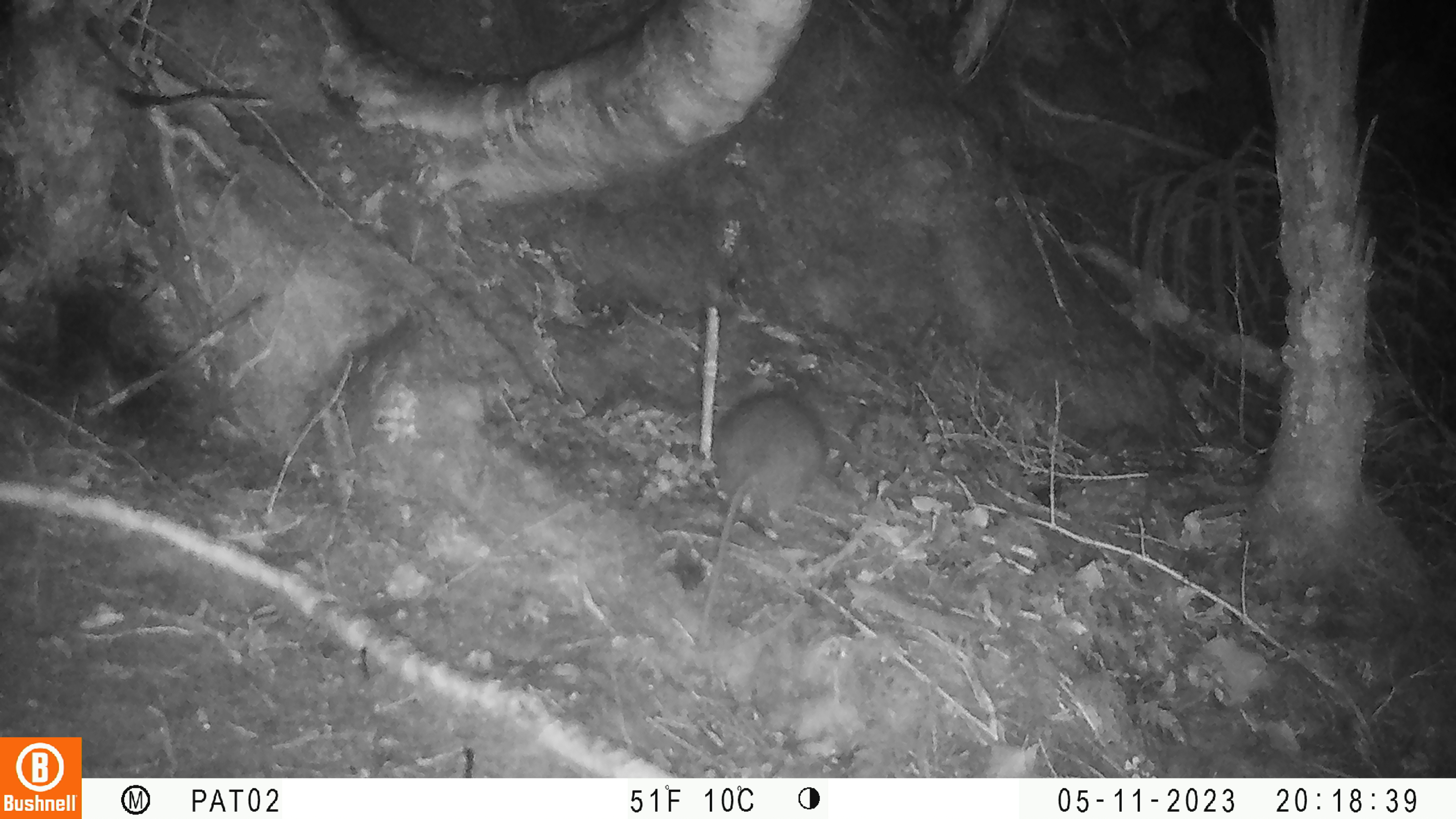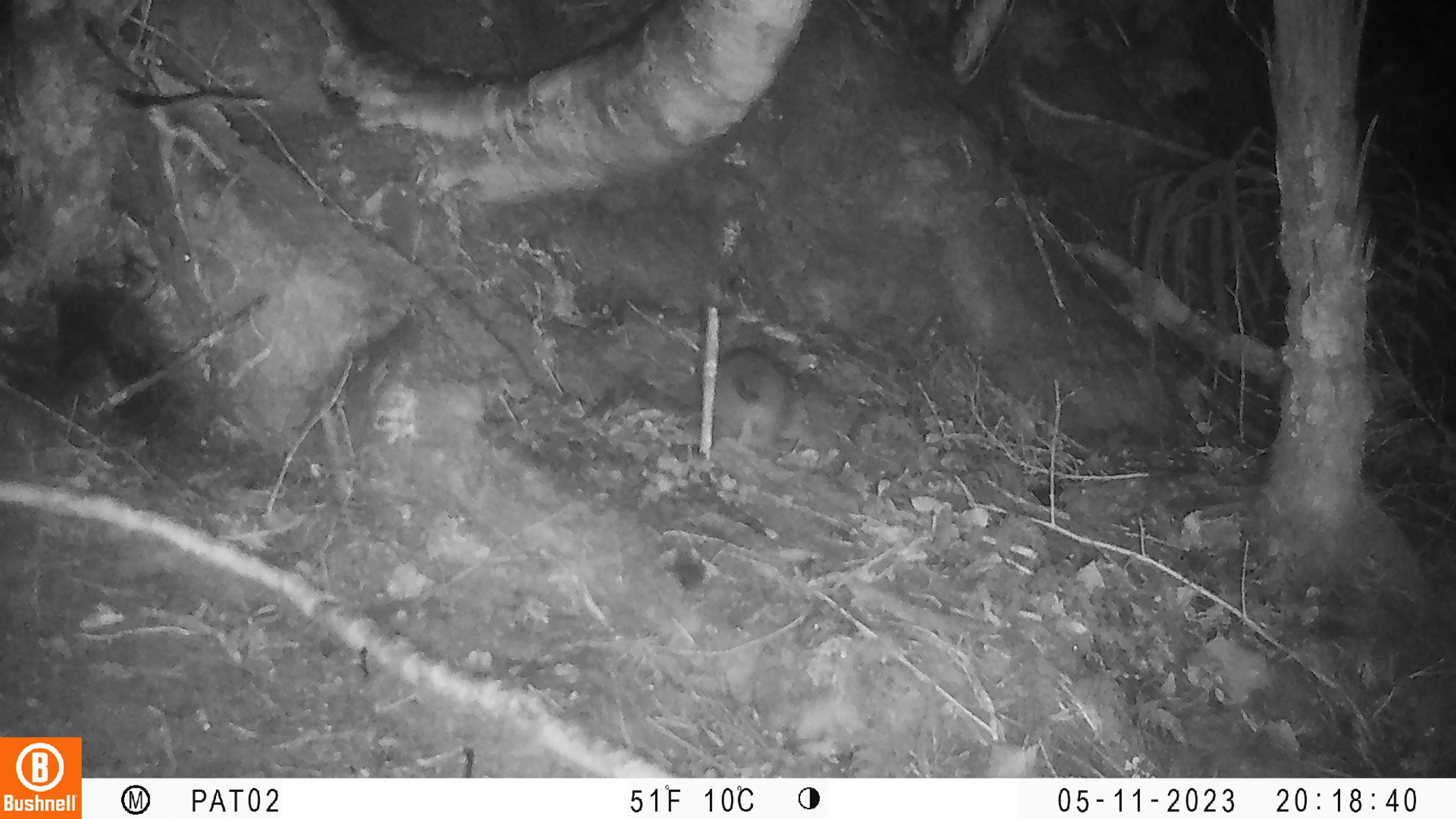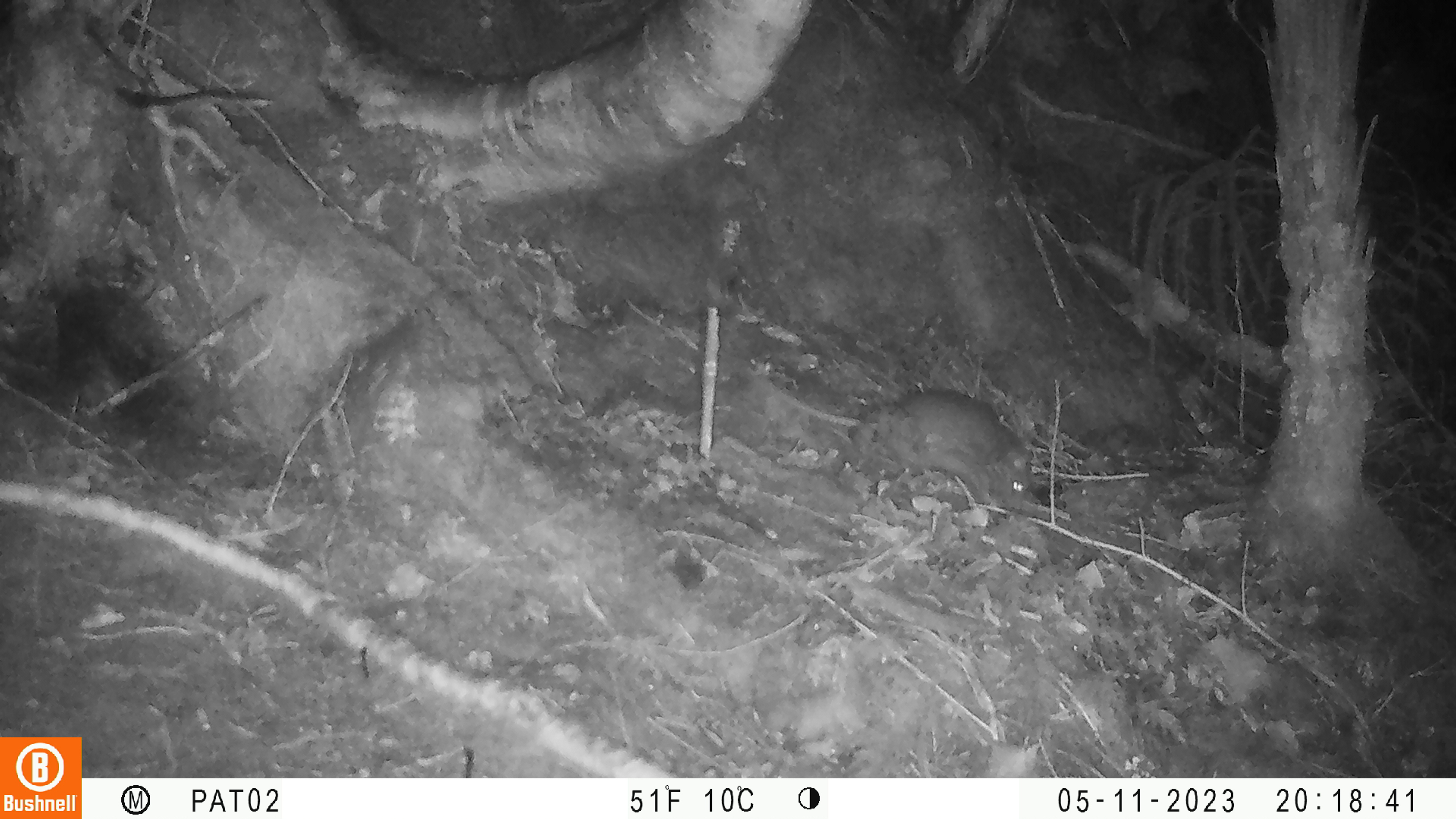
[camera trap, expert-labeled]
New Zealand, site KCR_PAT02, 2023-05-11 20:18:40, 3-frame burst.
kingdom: Animalia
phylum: Chordata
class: Mammalia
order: Rodentia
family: Muridae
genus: Rattus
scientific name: Rattus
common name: rat